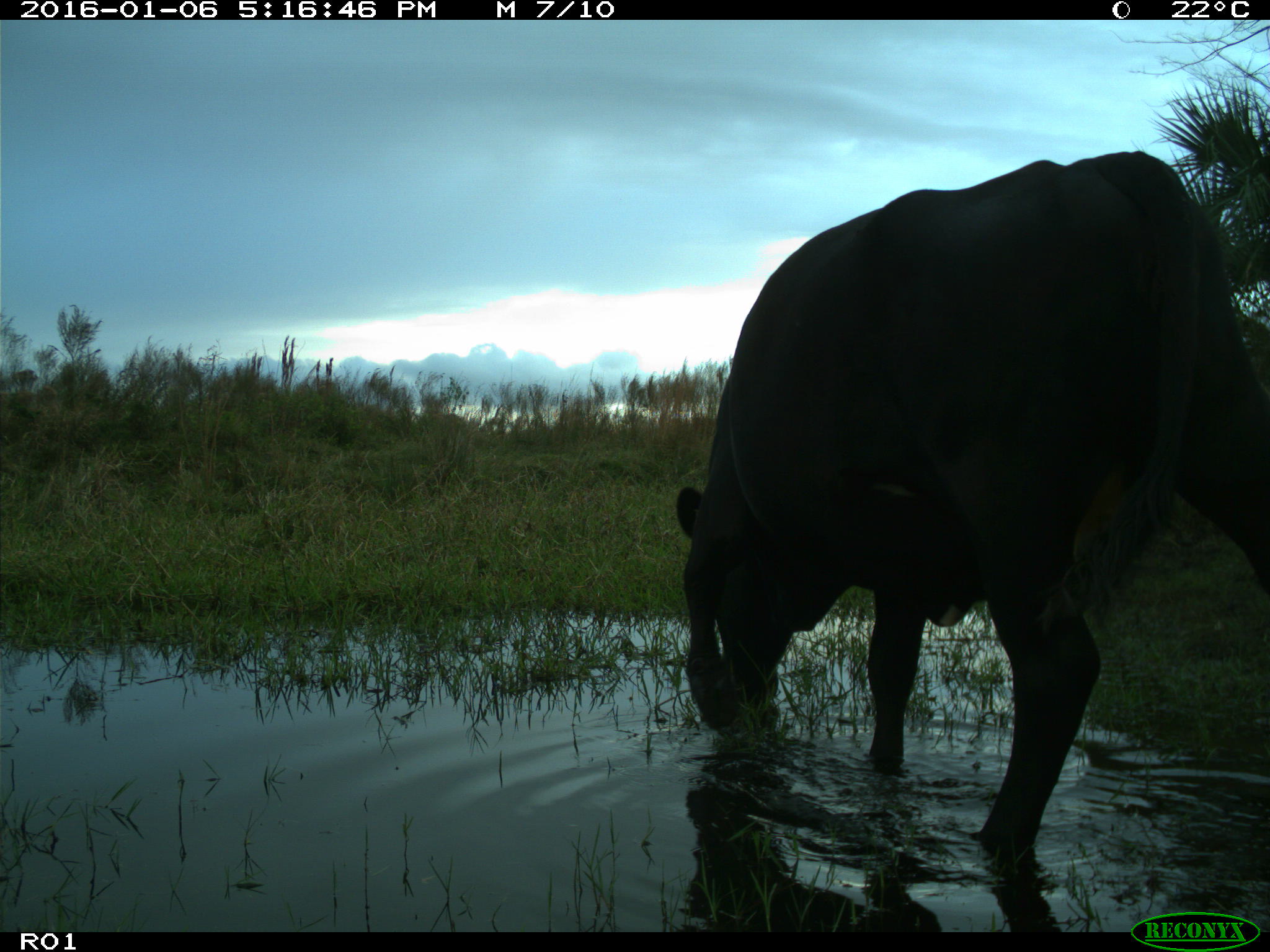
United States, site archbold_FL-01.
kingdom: Animalia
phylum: Chordata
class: Mammalia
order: Artiodactyla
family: Bovidae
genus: Bos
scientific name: Bos taurus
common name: domestic cow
Bos taurus (domestic cow).